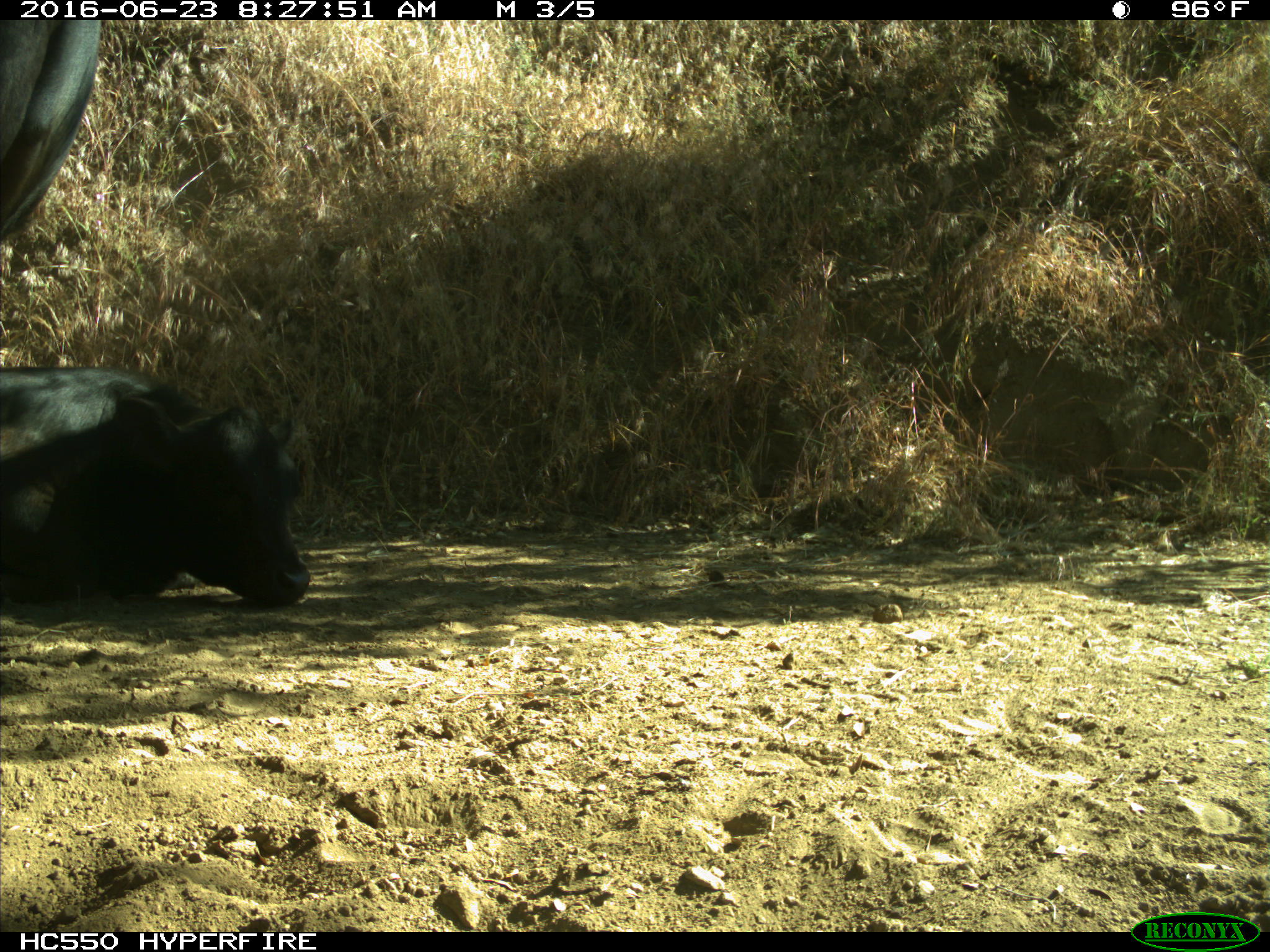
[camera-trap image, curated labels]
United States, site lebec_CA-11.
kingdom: Animalia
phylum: Chordata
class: Mammalia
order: Artiodactyla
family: Bovidae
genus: Bos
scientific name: Bos taurus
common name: domestic cow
Bos taurus (domestic cow).